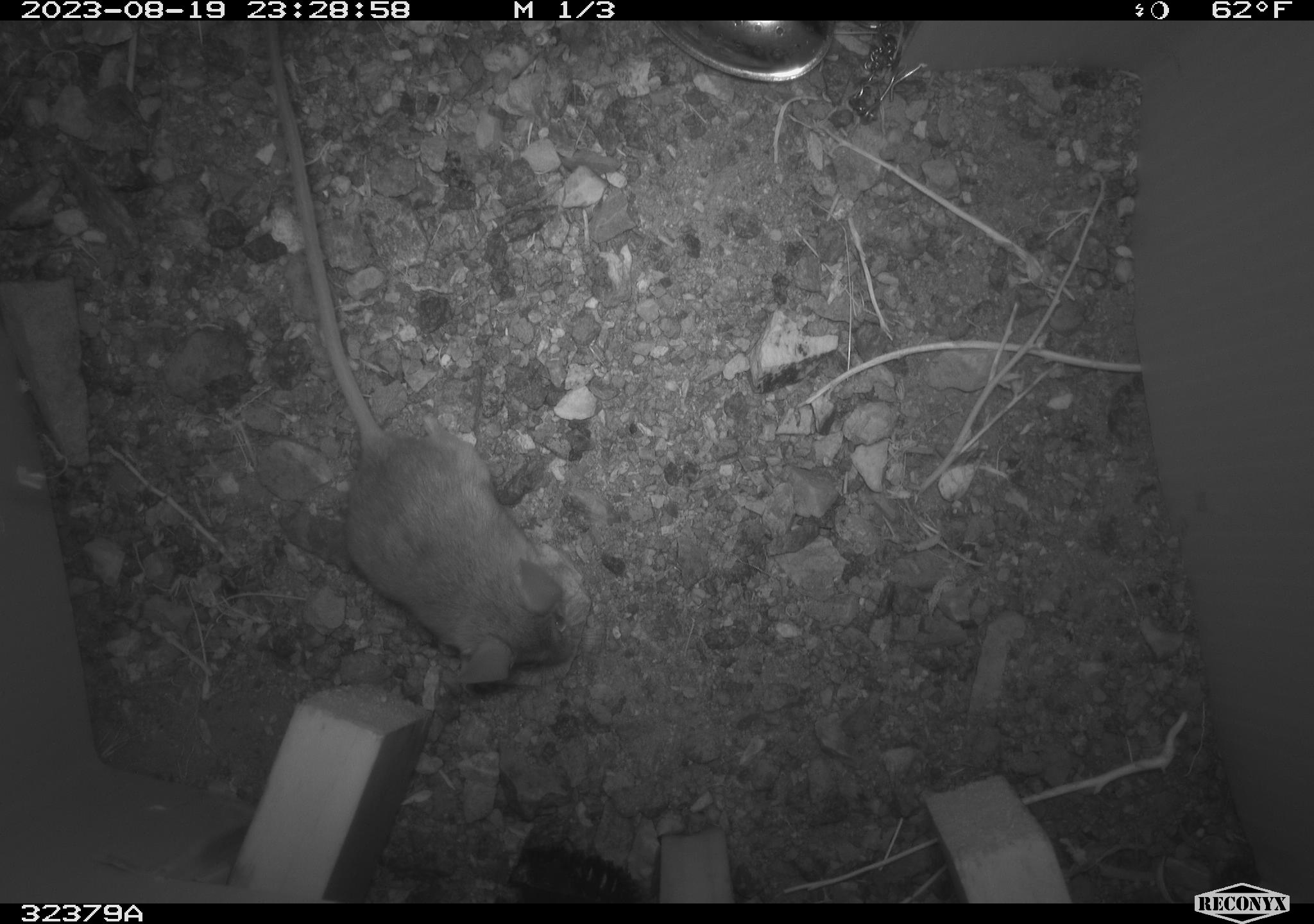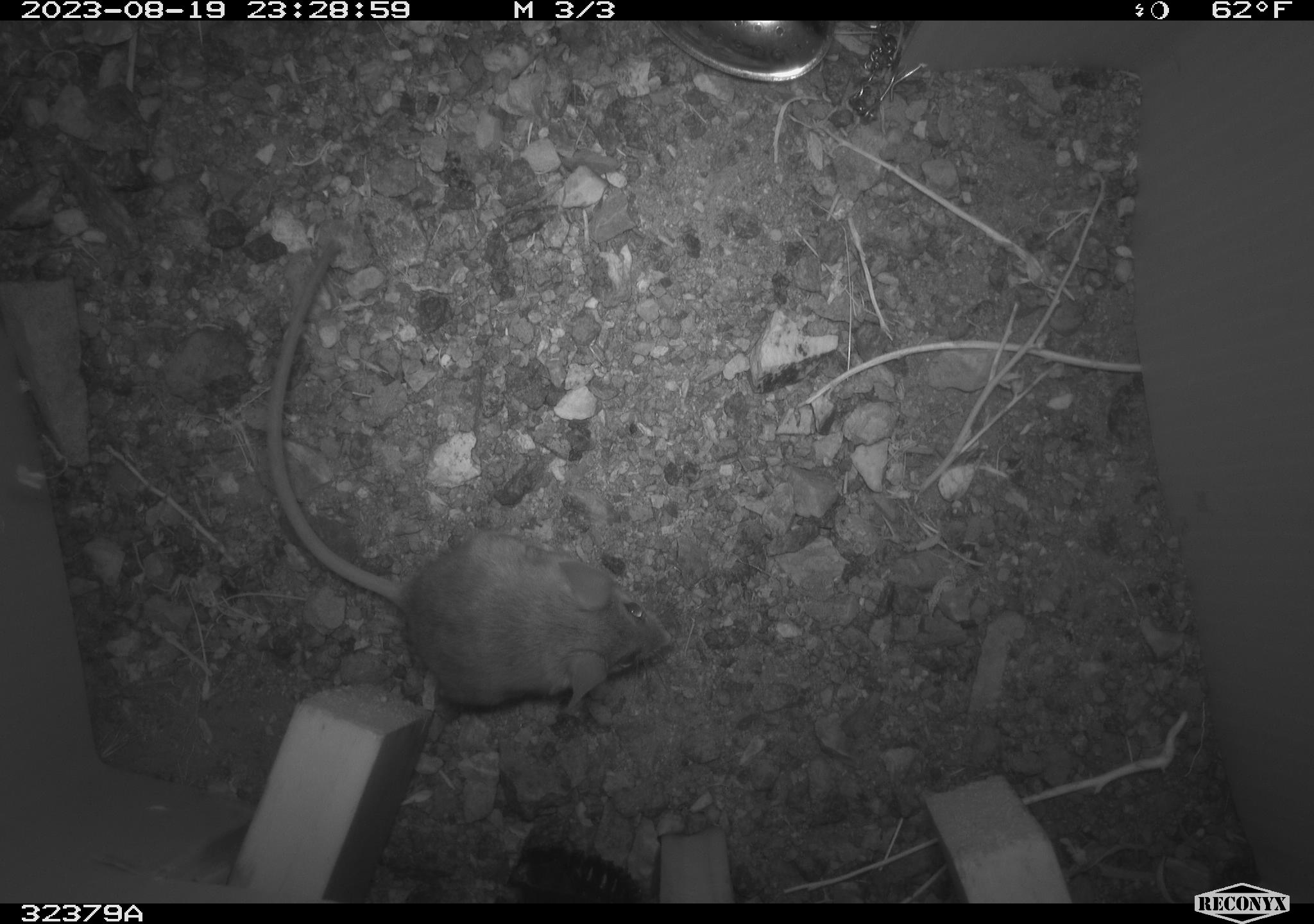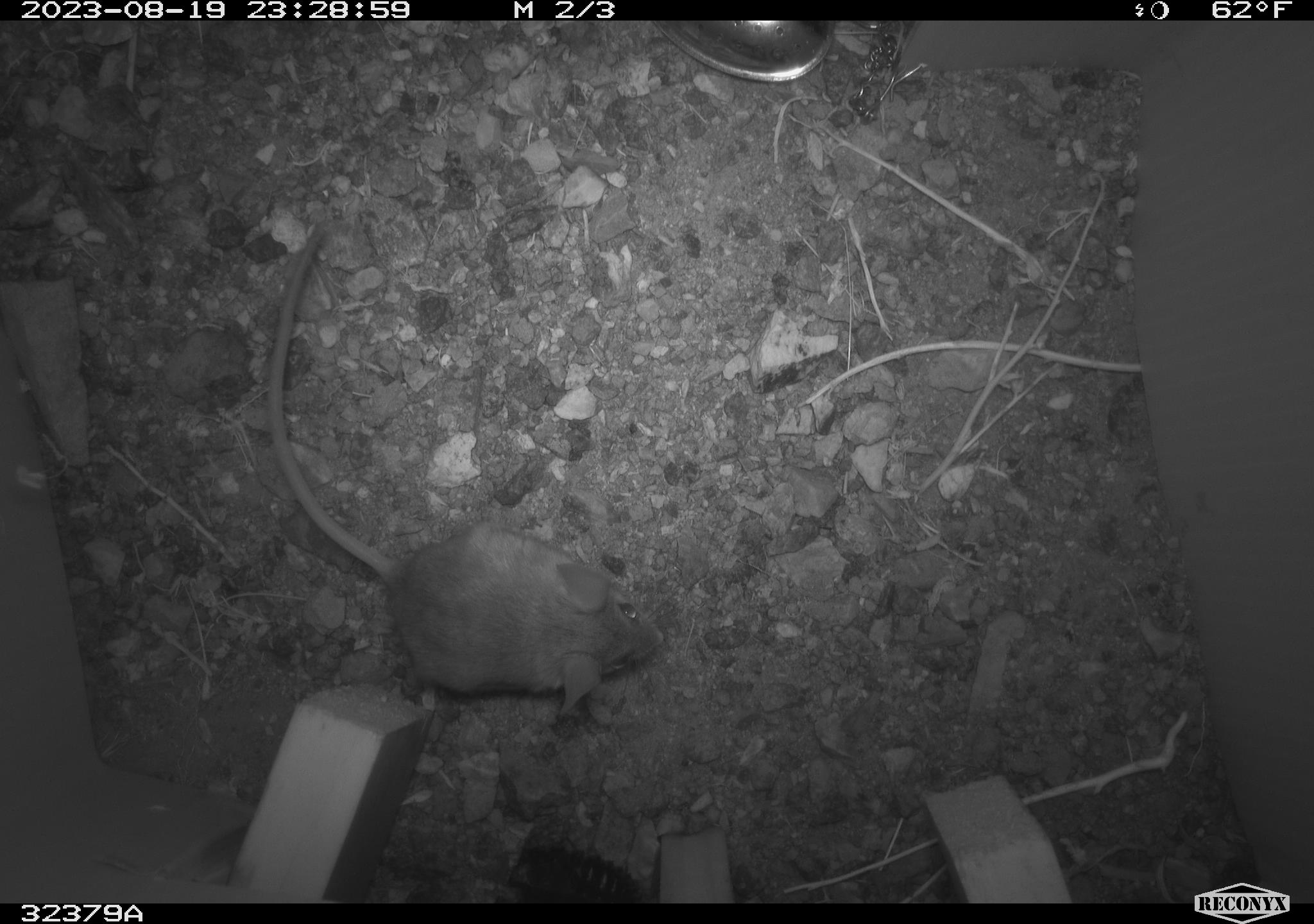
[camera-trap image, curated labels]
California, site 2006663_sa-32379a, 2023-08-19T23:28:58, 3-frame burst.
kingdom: Animalia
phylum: Chordata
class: Mammalia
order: Rodentia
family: Cricetidae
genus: Peromyscus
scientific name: Peromyscus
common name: deer mice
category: peromyscus species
Peromyscus species (deer mice) (Peromyscus).